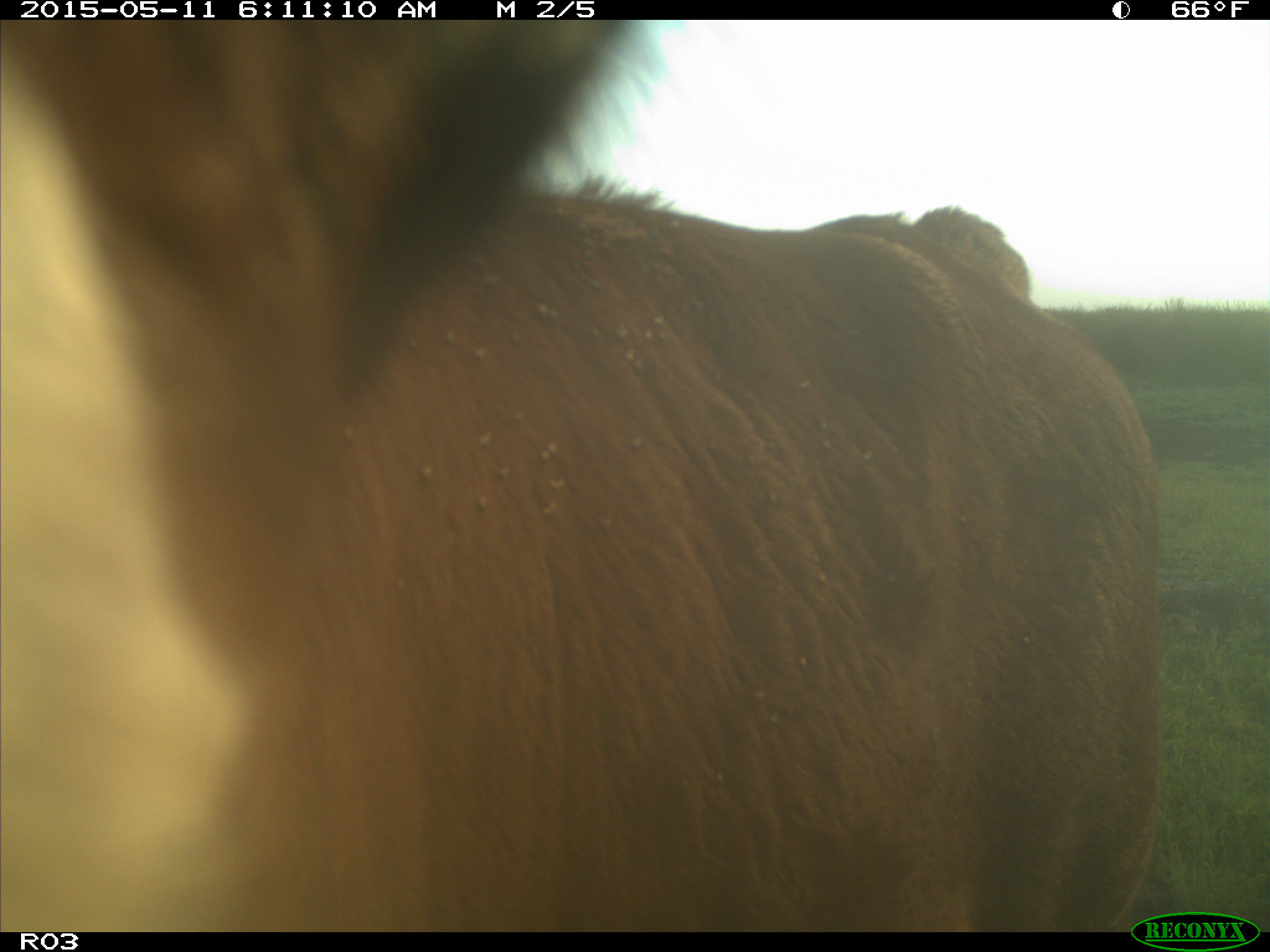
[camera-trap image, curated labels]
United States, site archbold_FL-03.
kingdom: Animalia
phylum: Chordata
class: Mammalia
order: Artiodactyla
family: Bovidae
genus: Bos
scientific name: Bos taurus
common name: domestic cow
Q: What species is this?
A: Bos taurus (domestic cow).